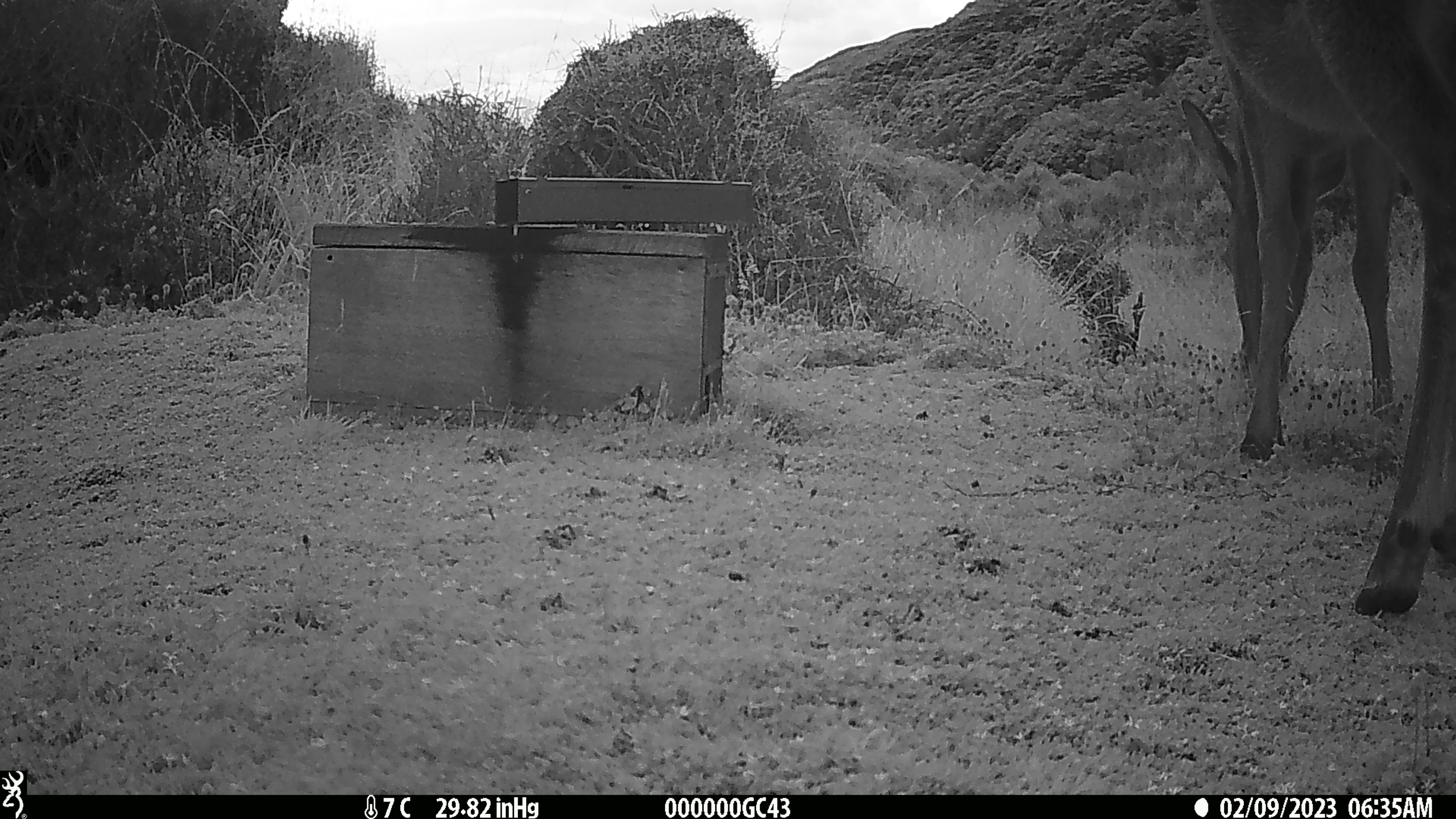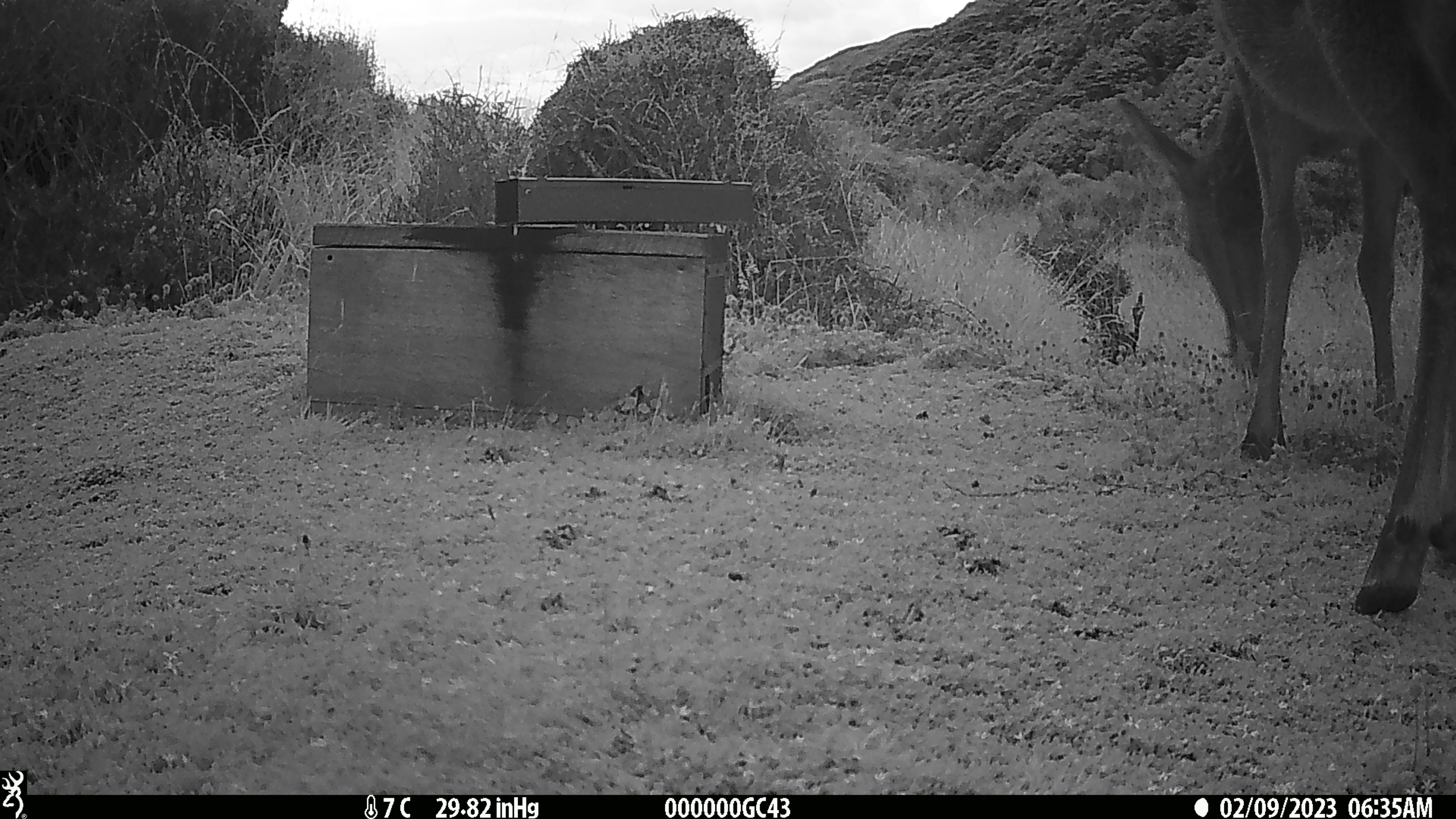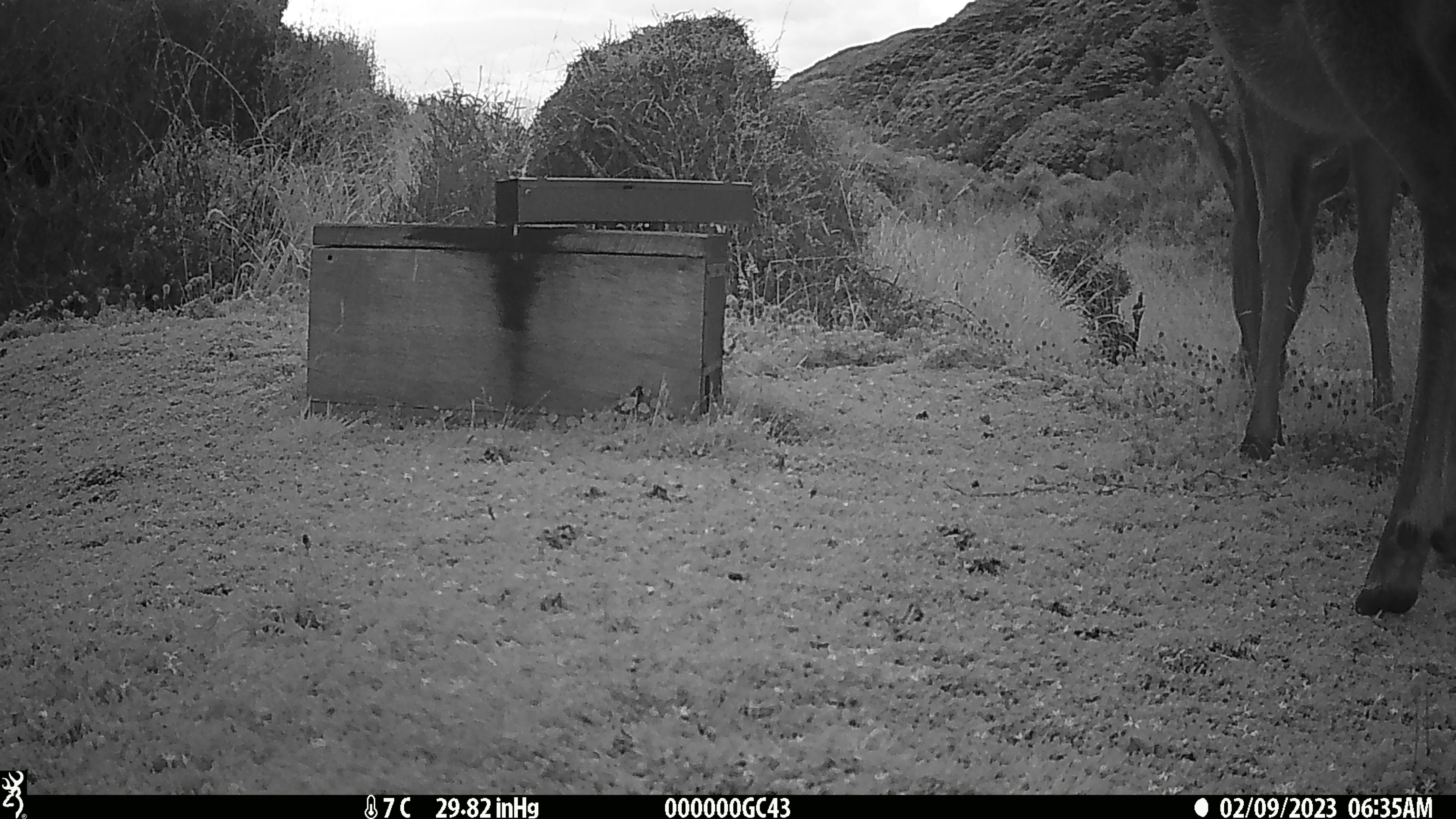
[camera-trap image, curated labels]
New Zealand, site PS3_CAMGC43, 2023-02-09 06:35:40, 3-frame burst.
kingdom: Animalia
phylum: Chordata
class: Mammalia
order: Artiodactyla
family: Cervidae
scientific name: Cervidae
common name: deer